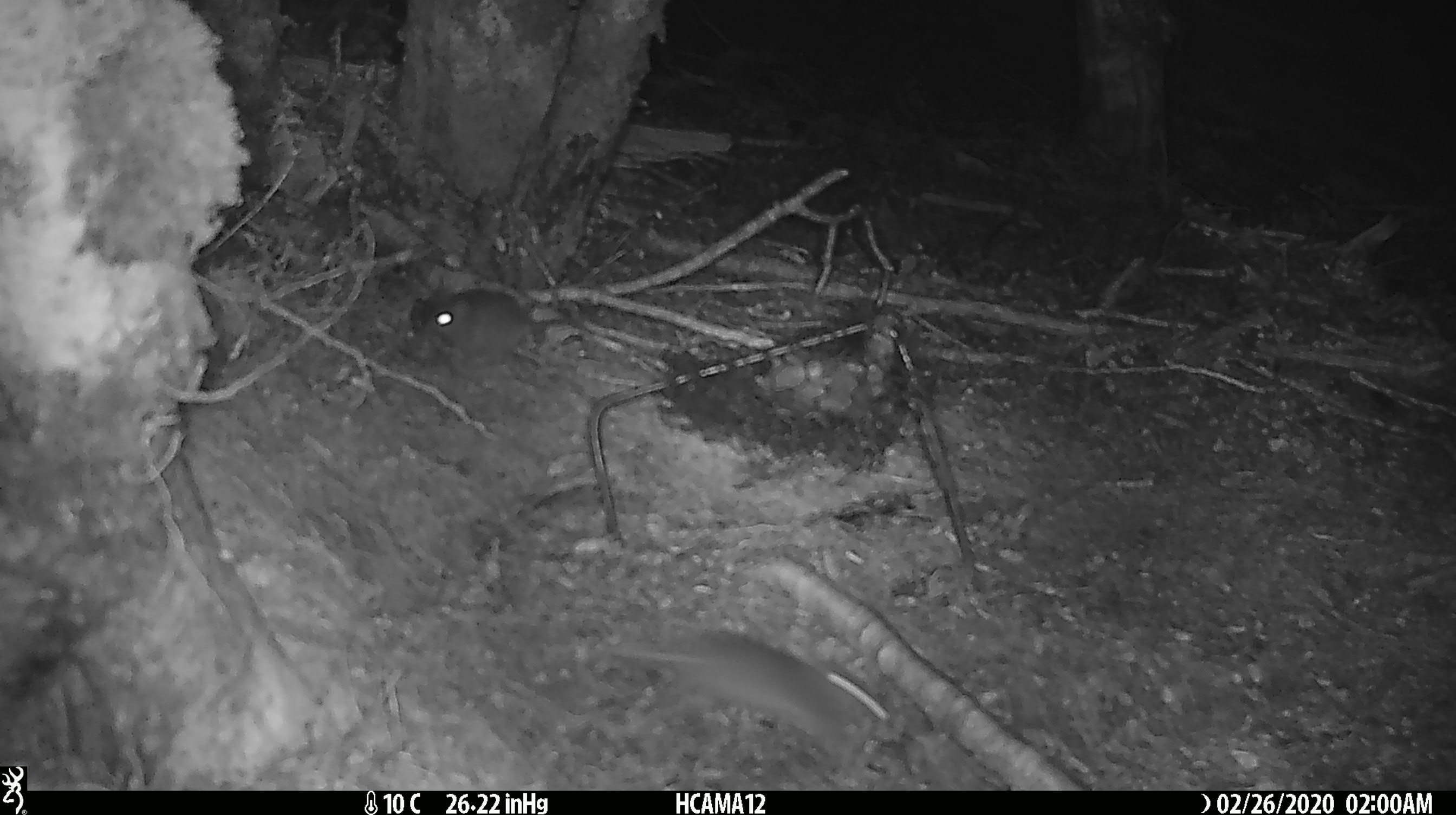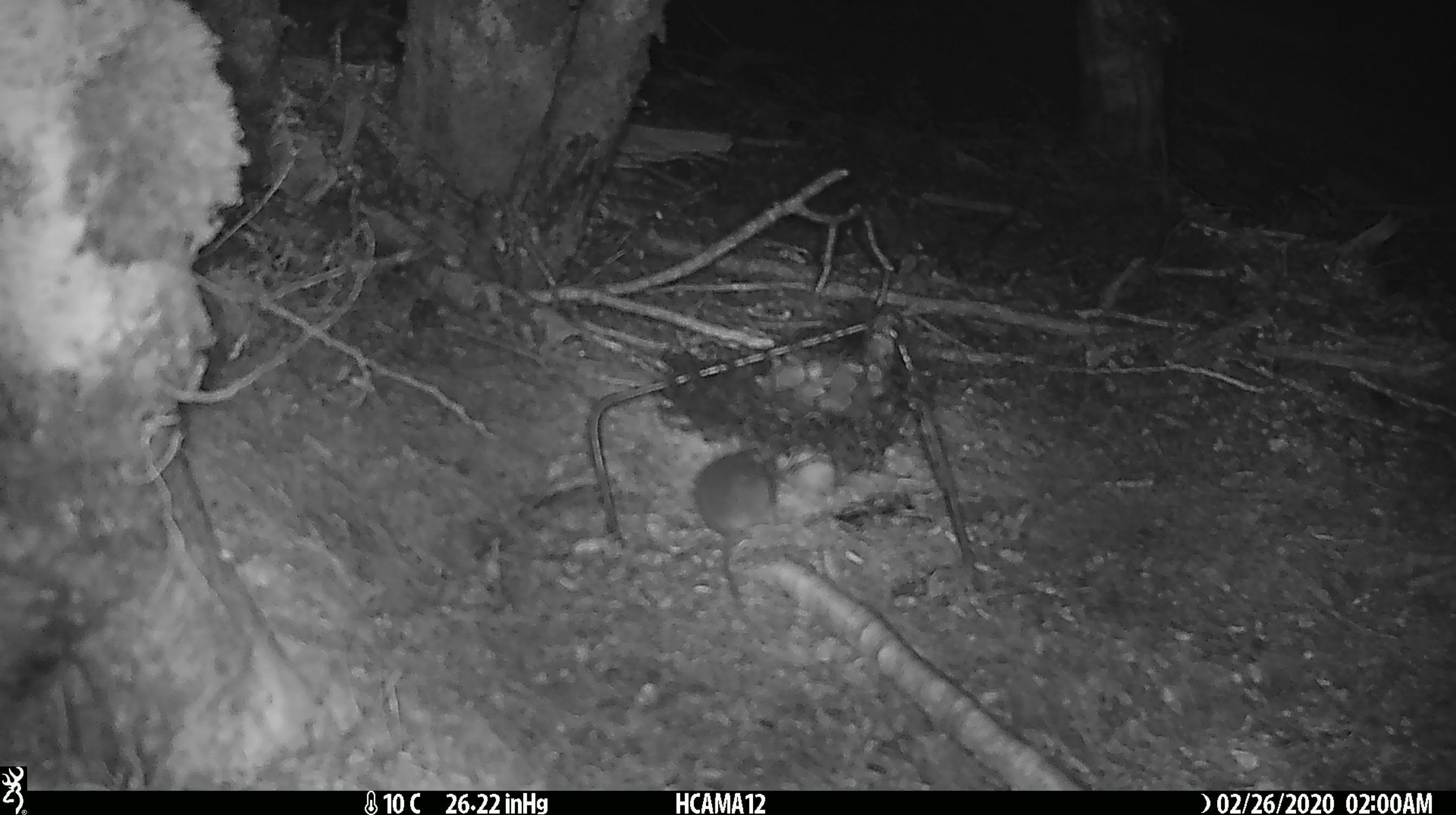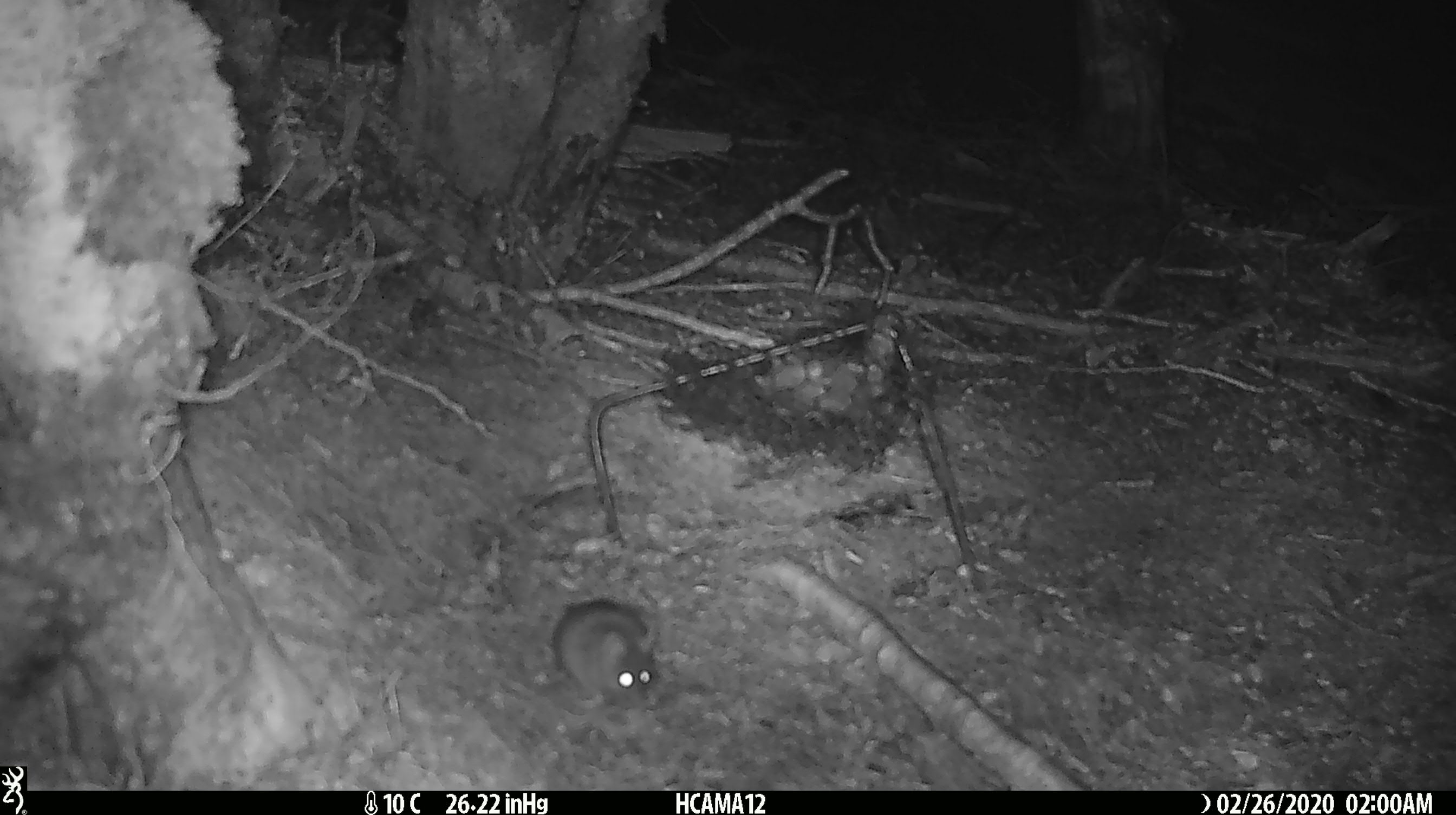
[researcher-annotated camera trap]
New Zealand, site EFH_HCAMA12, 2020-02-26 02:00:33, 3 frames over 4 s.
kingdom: Animalia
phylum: Chordata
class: Mammalia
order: Rodentia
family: Muridae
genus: Mus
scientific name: Mus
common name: mouse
Mouse (Mus).